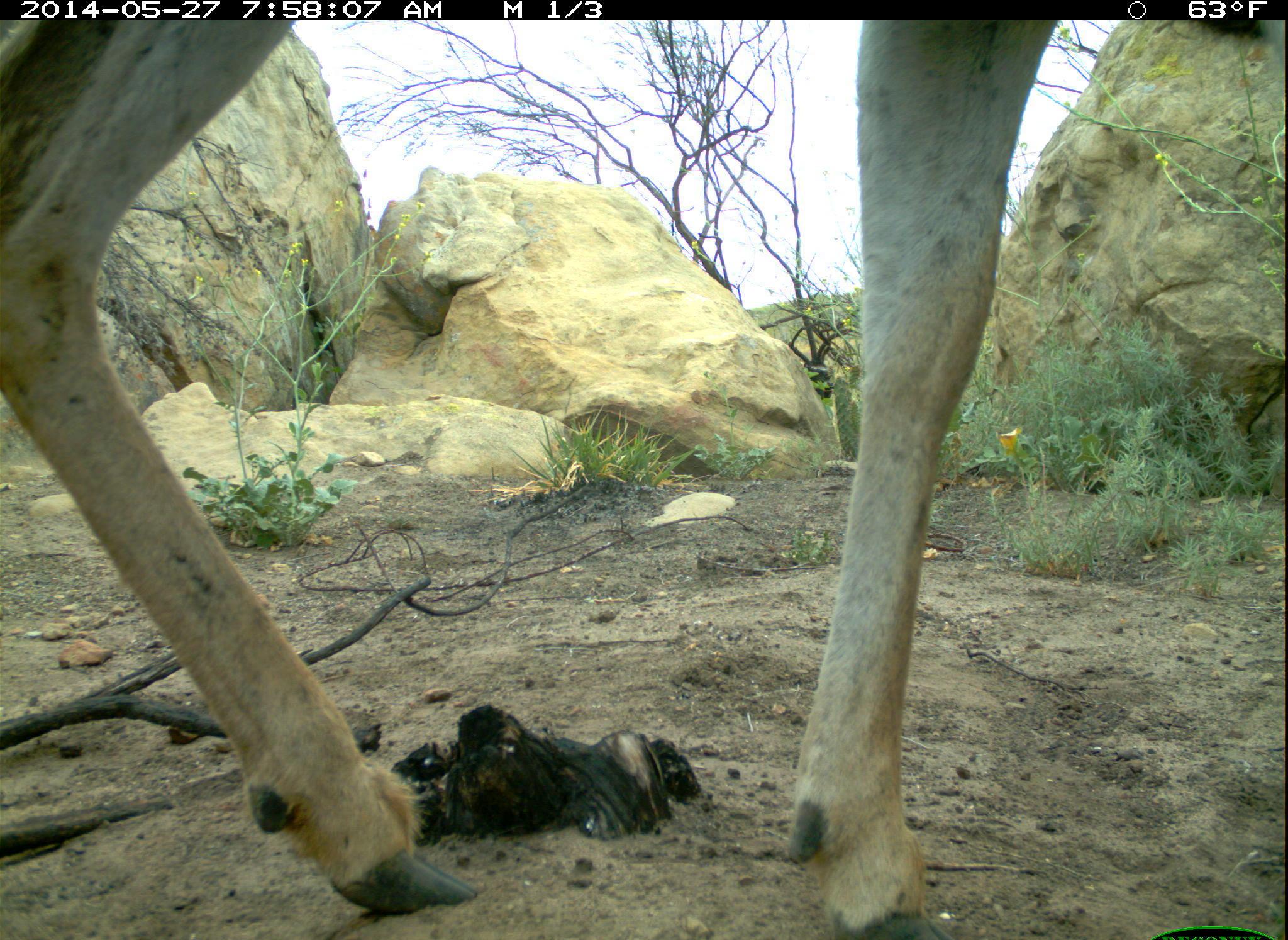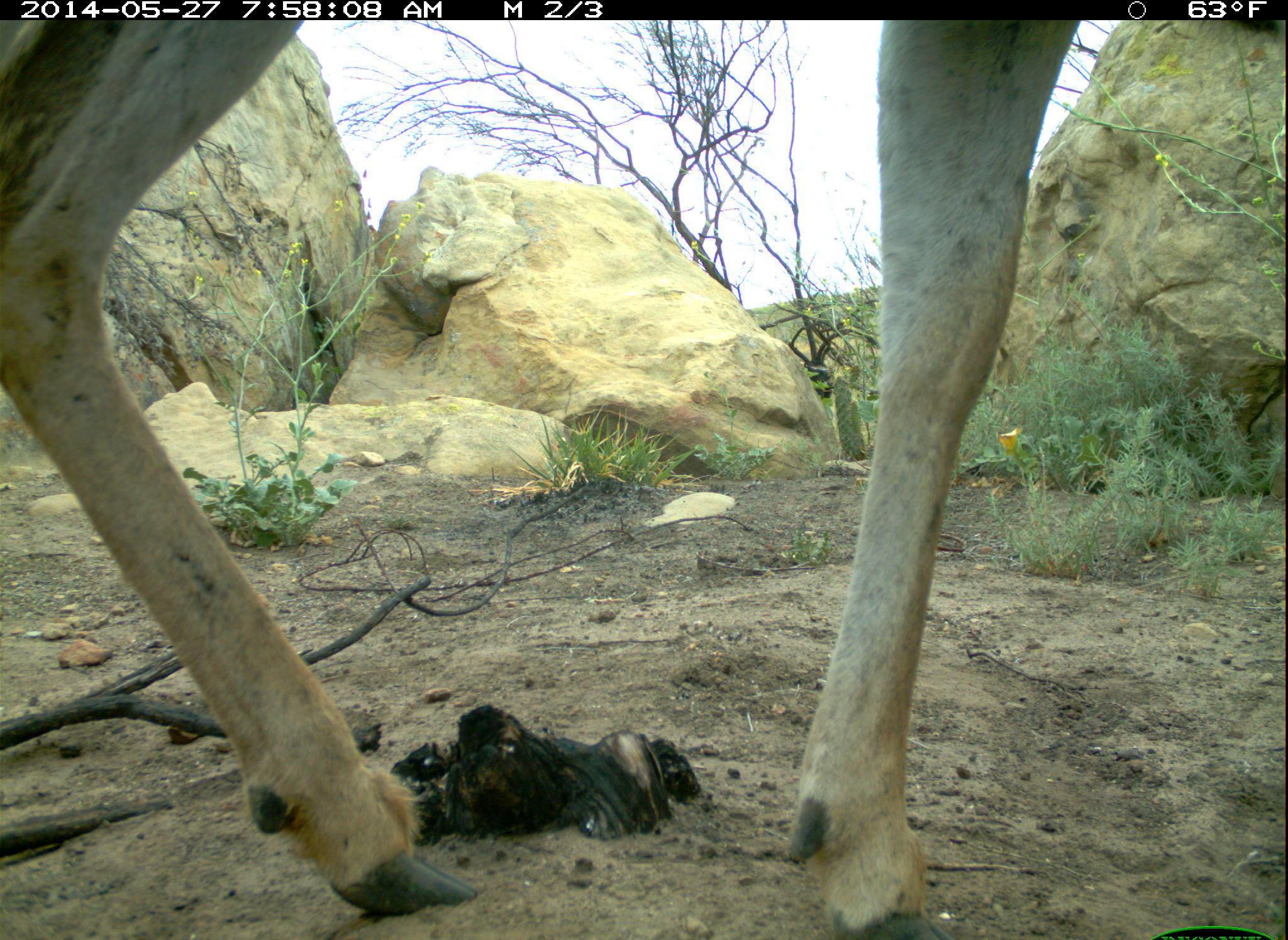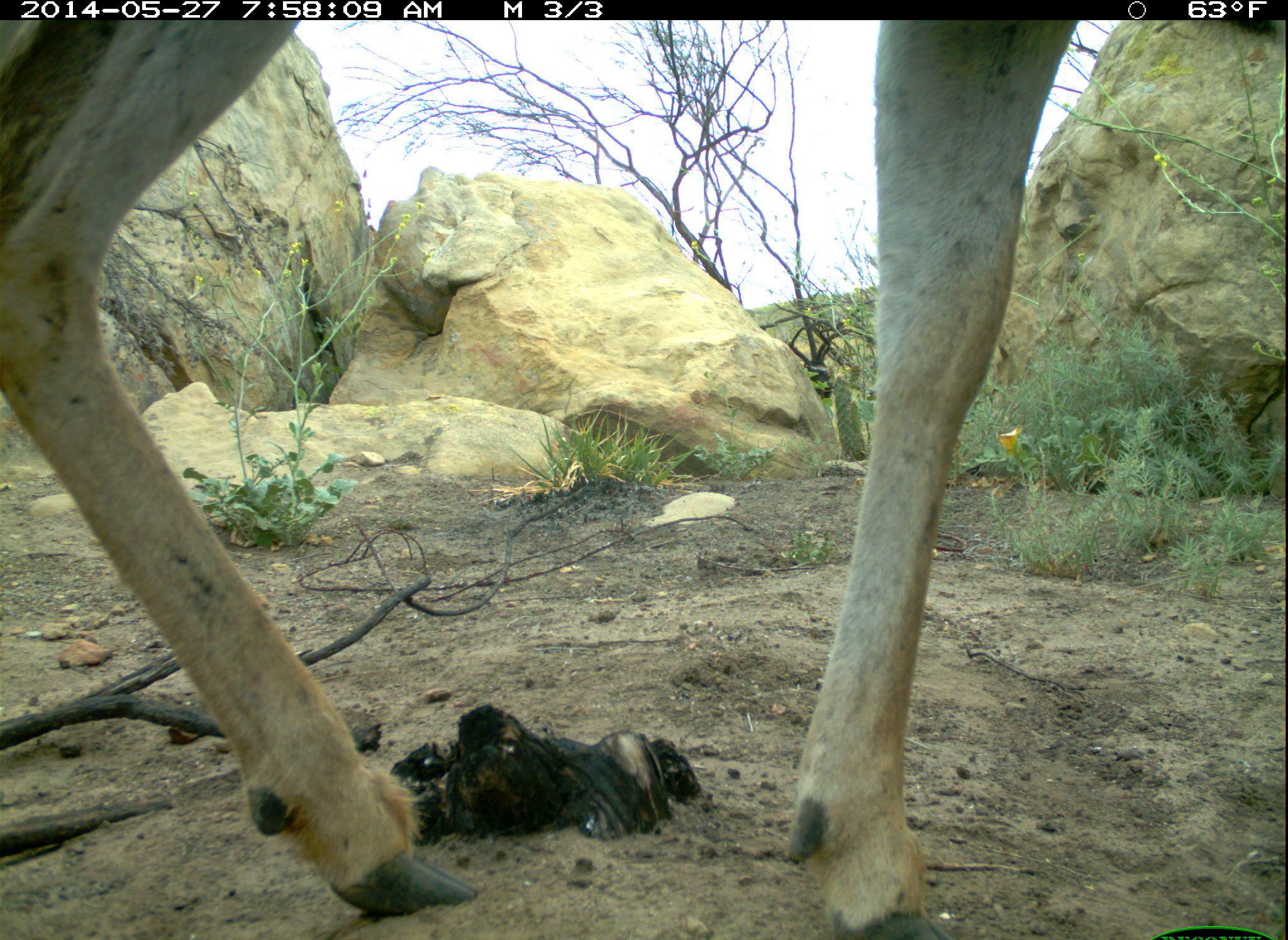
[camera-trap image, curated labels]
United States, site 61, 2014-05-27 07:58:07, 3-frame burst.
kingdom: Animalia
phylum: Chordata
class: Mammalia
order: Artiodactyla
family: Cervidae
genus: Odocoileus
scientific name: Odocoileus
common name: deer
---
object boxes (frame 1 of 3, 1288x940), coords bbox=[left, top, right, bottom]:
deer: bbox=[2, 14, 1080, 940]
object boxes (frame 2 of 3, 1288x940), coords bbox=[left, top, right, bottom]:
deer: bbox=[3, 23, 1104, 940]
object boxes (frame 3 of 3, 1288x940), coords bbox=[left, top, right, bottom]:
deer: bbox=[0, 10, 1106, 940]